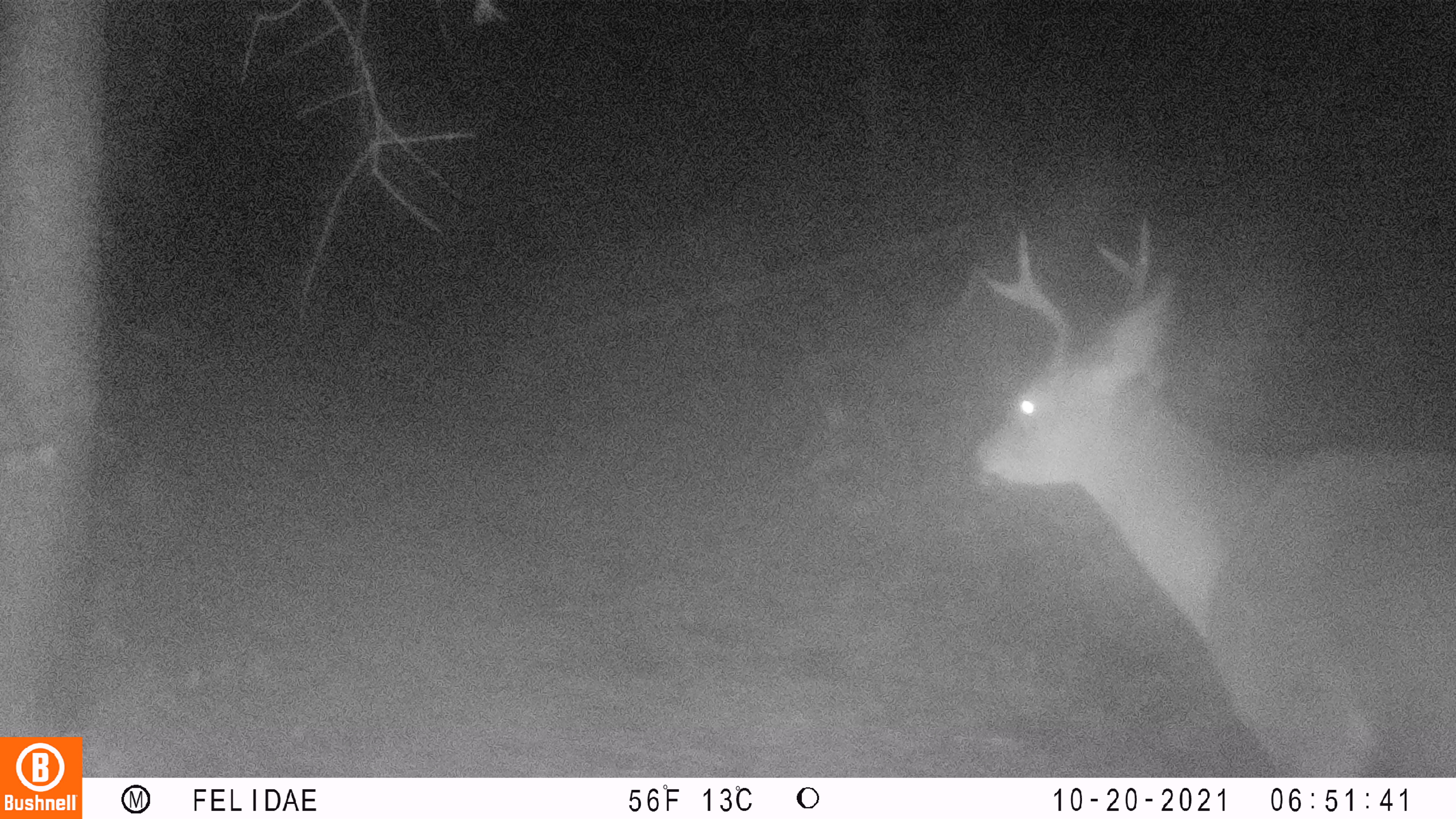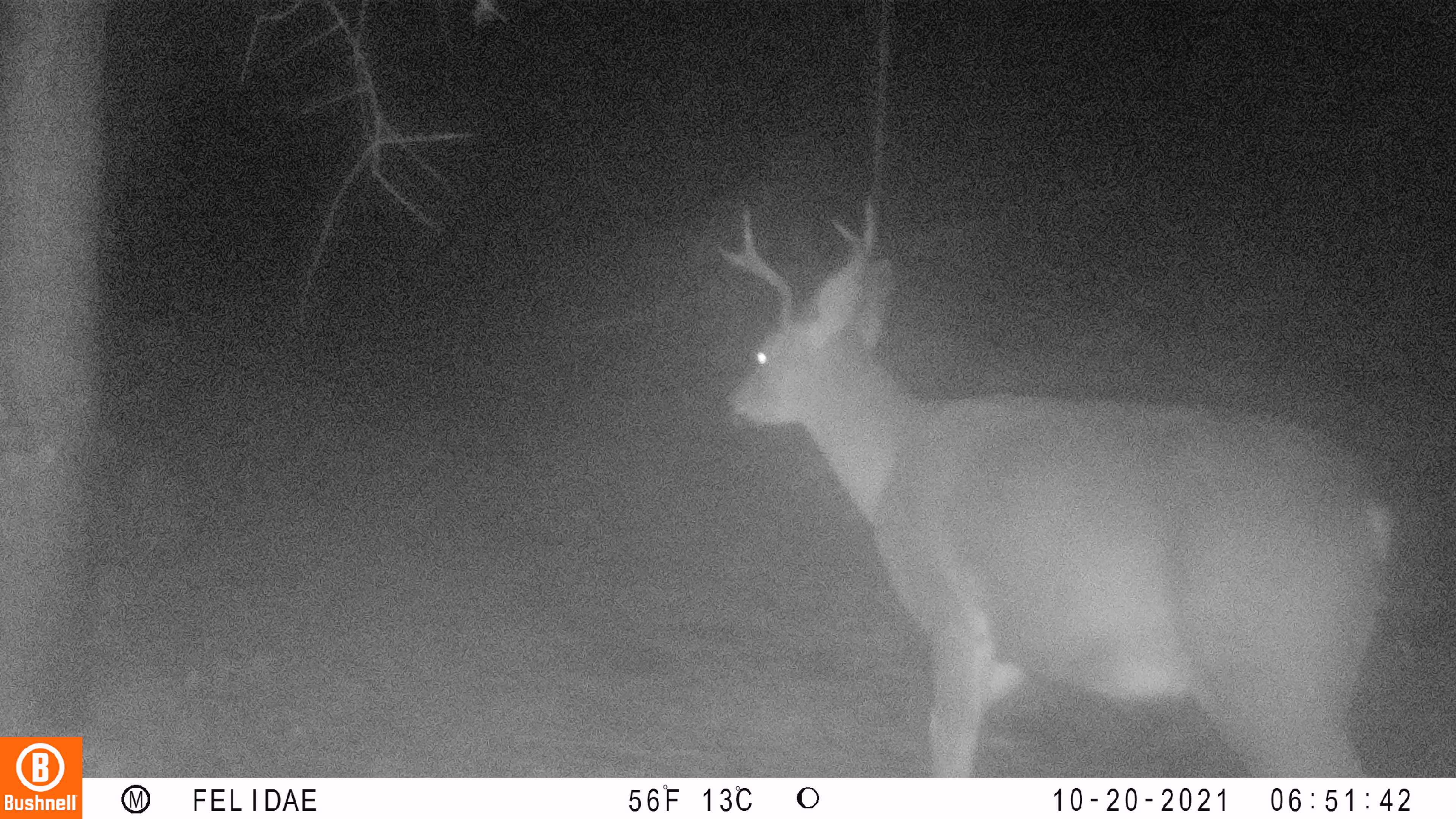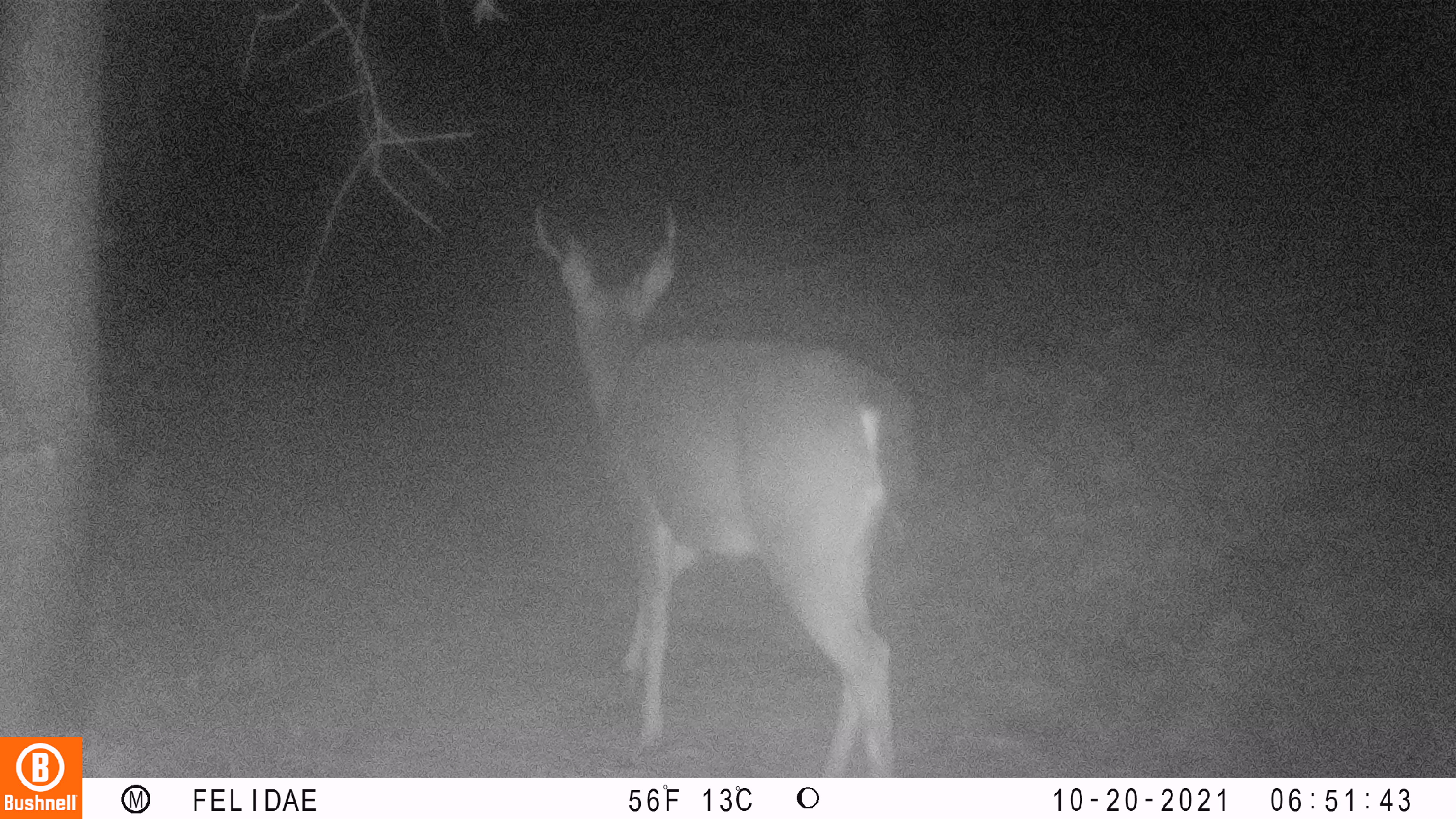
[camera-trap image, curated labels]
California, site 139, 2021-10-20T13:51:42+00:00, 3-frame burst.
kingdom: Animalia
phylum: Chordata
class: Mammalia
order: Artiodactyla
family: Cervidae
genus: Odocoileus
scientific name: Odocoileus hemionus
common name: mule deer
Mule deer (Odocoileus hemionus).